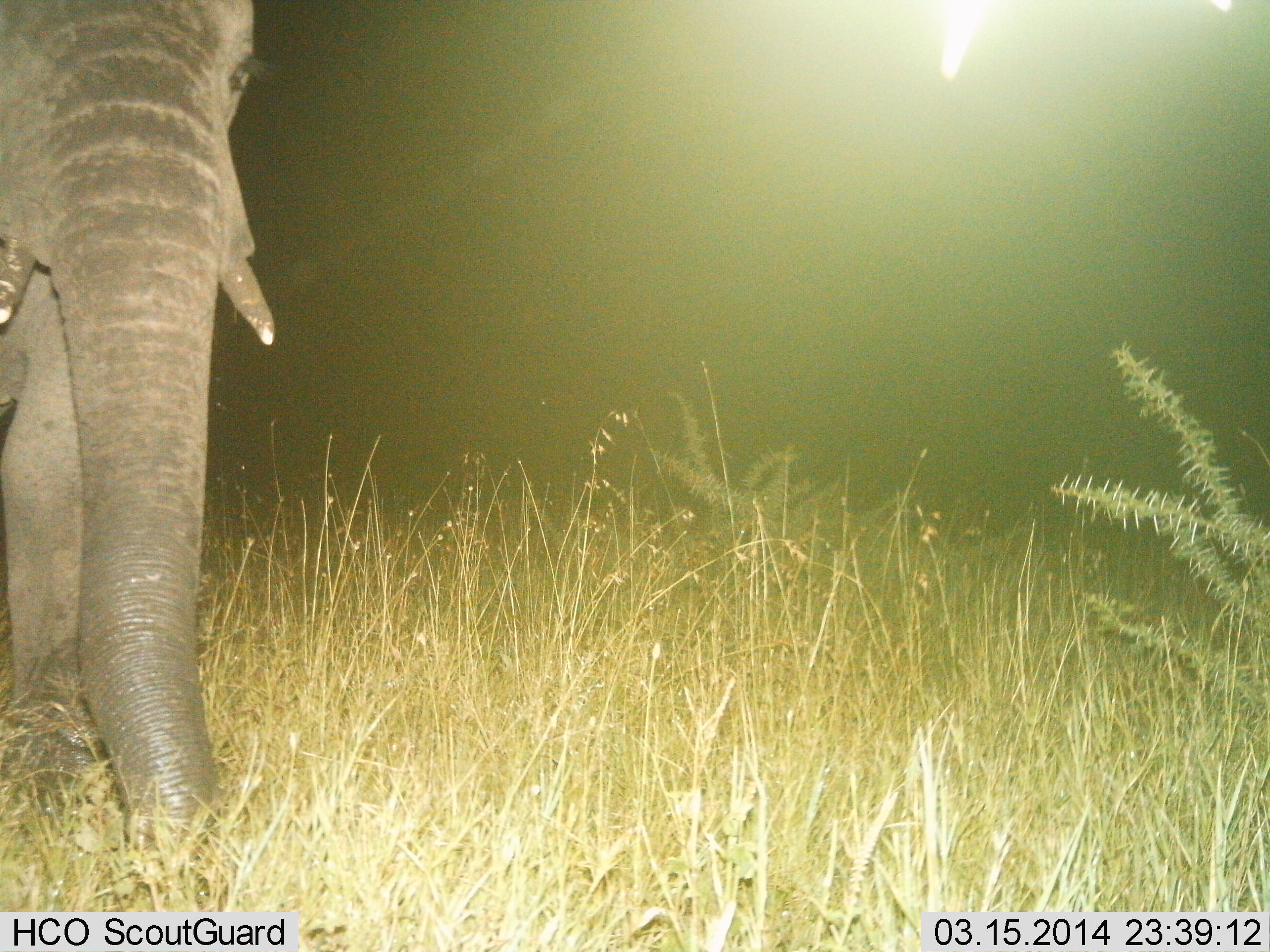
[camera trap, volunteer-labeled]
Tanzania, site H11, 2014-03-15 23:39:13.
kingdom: Animalia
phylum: Chordata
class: Mammalia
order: Proboscidea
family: Elephantidae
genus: Loxodonta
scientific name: Loxodonta africana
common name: african bush elephant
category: elephant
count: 1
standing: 90%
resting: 0%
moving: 10%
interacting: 0%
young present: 0%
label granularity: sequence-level